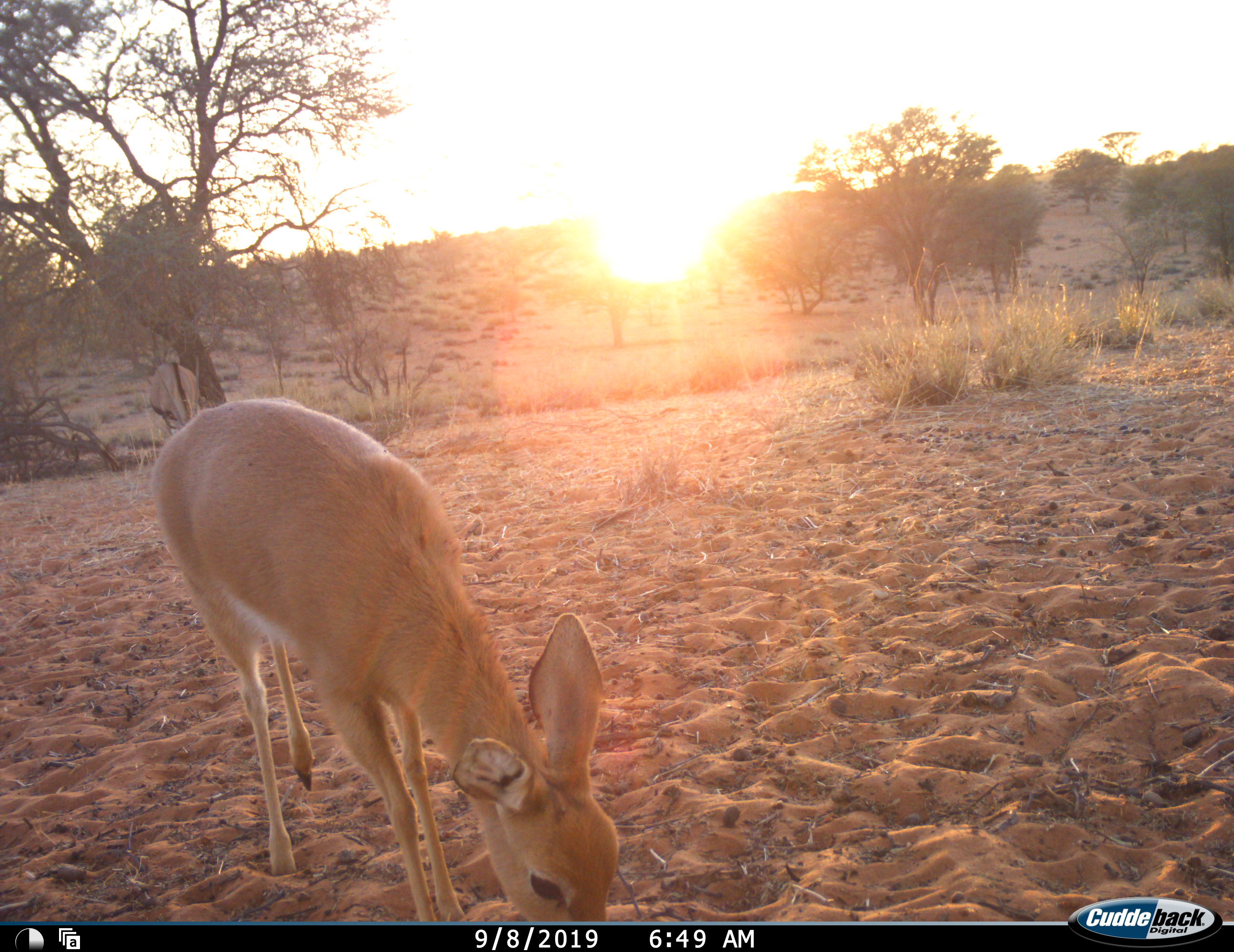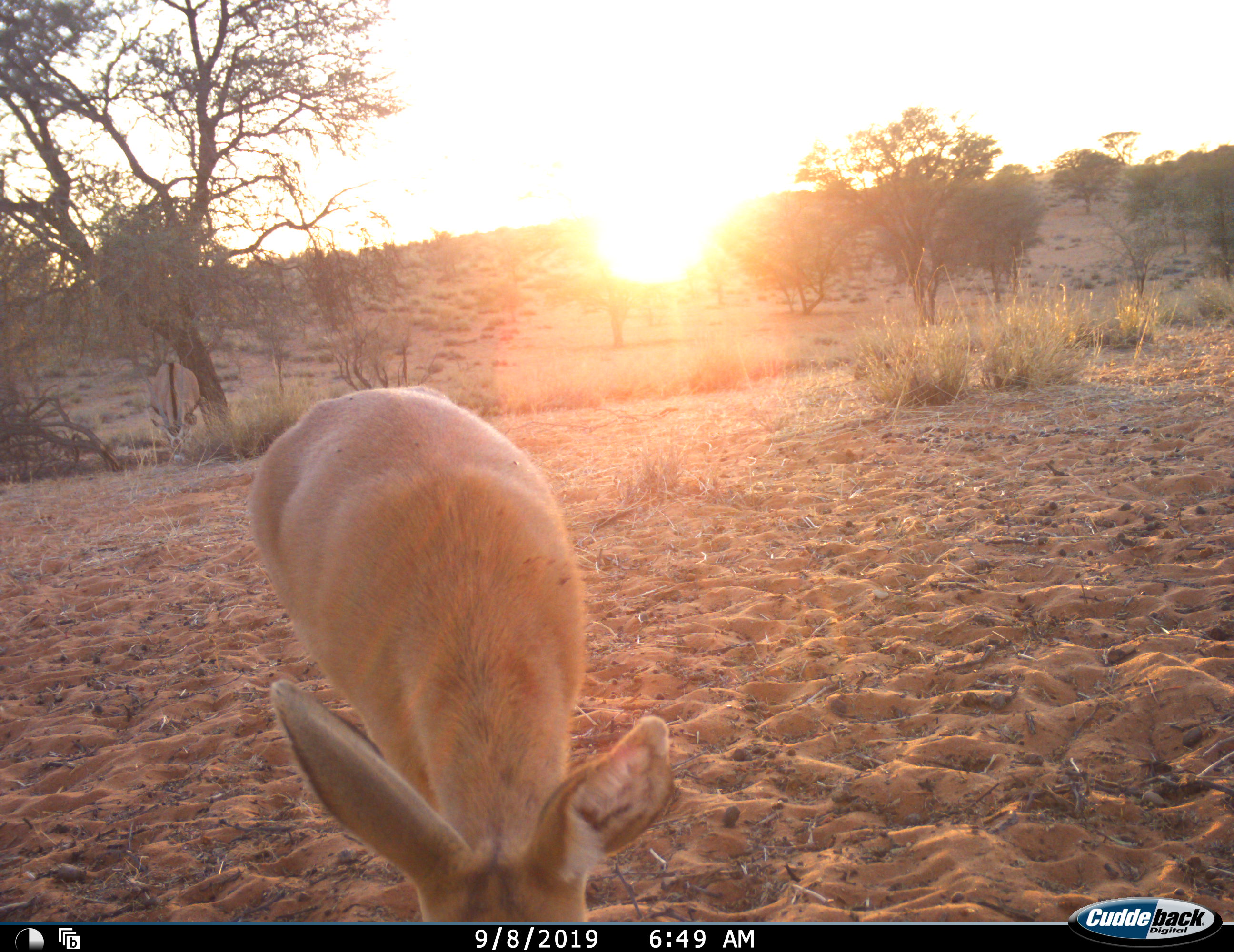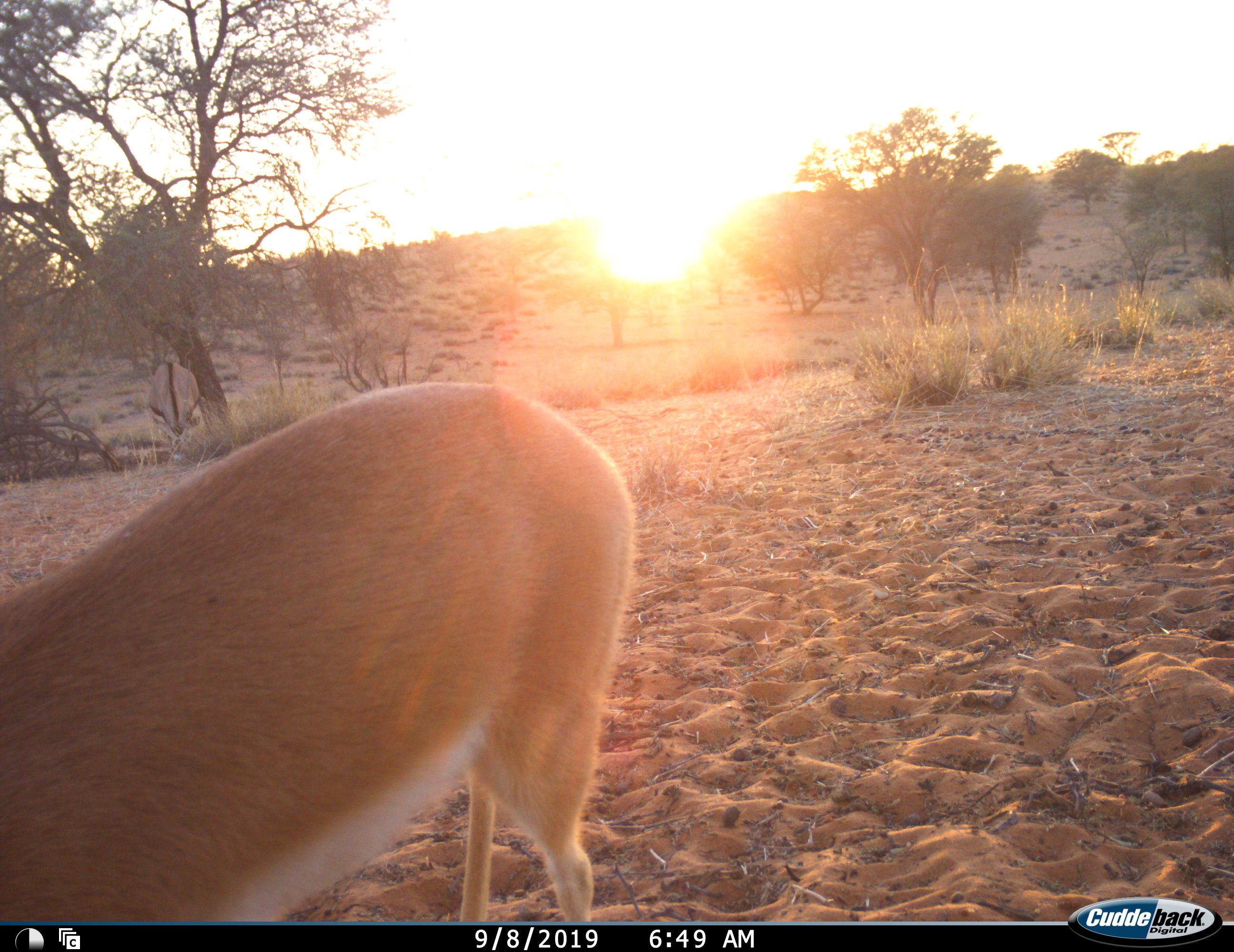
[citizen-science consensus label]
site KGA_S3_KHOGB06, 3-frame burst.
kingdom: Animalia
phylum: Chordata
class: Mammalia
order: Artiodactyla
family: Bovidae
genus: Raphicerus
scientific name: Raphicerus campestris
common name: steenbok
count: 1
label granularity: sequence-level